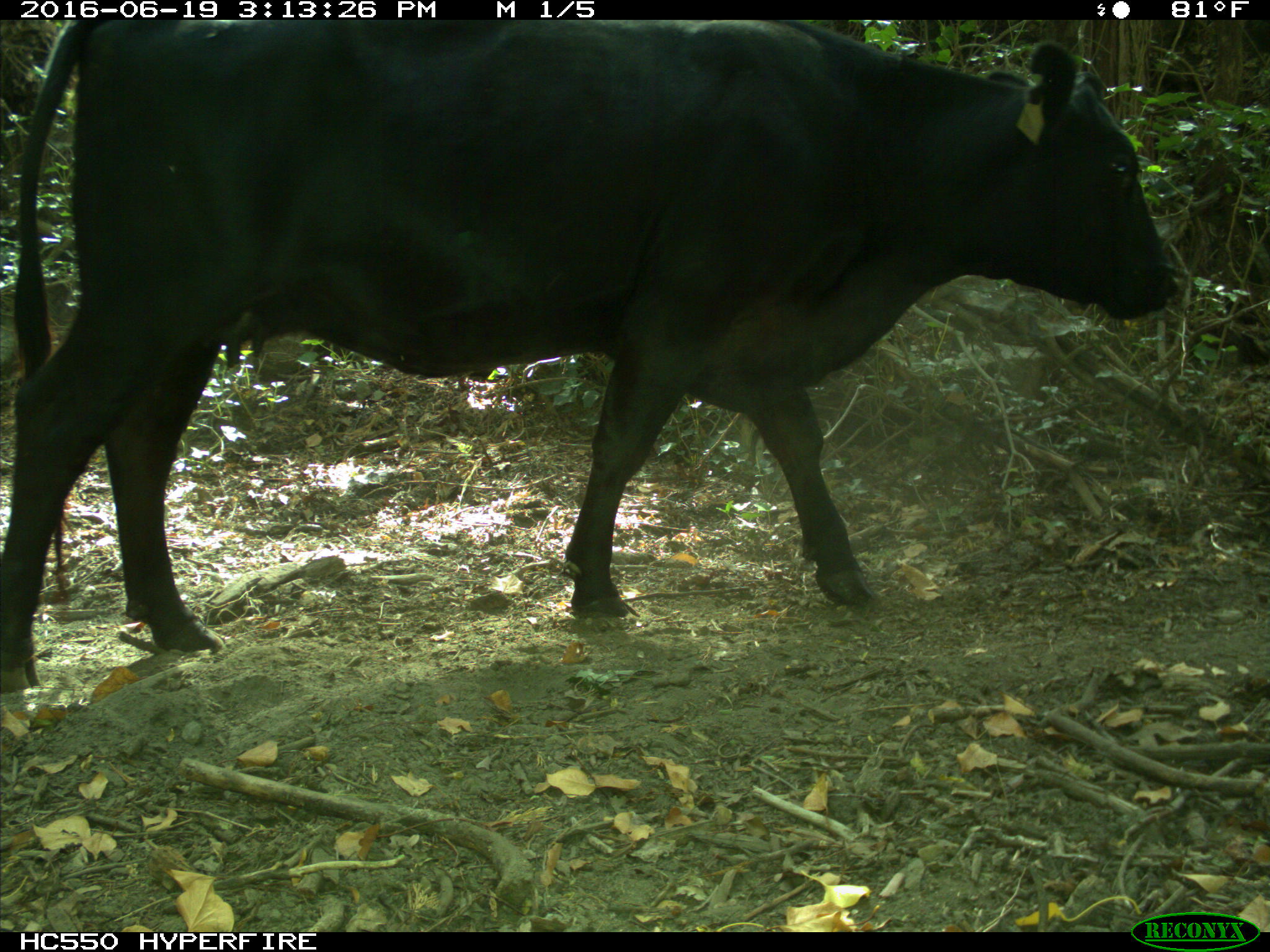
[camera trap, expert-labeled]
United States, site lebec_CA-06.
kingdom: Animalia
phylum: Chordata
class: Mammalia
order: Artiodactyla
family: Bovidae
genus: Bos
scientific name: Bos taurus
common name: domestic cow